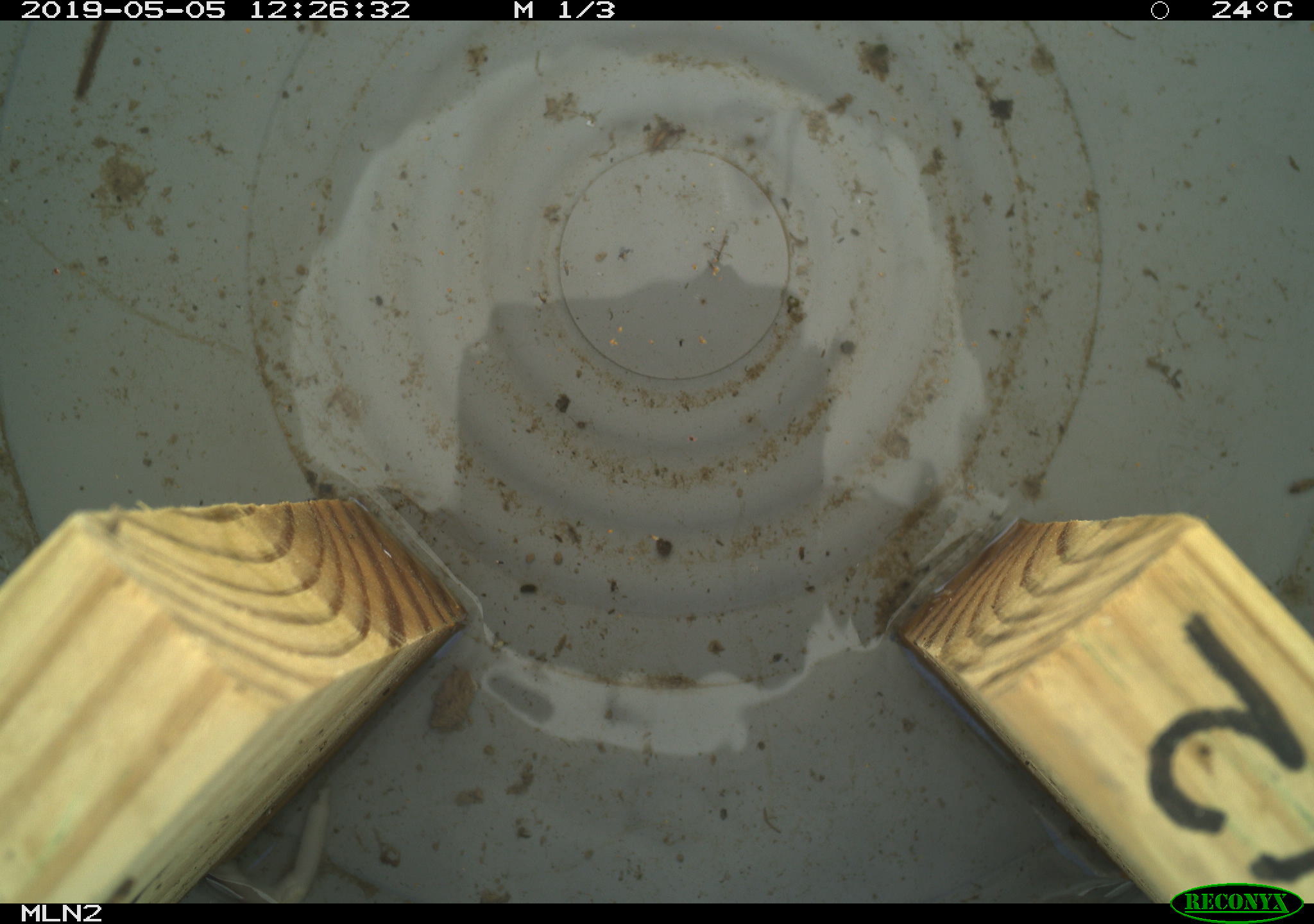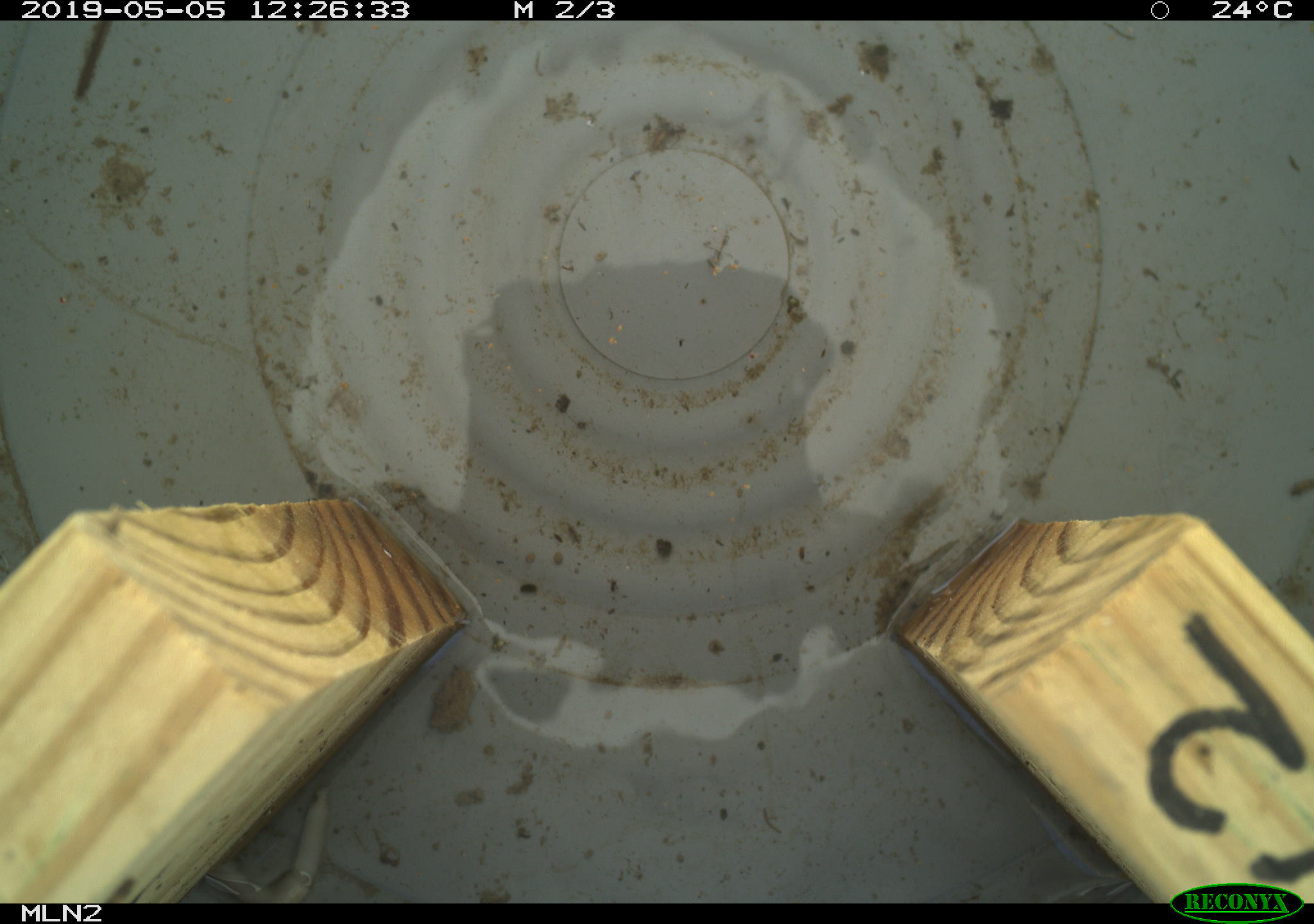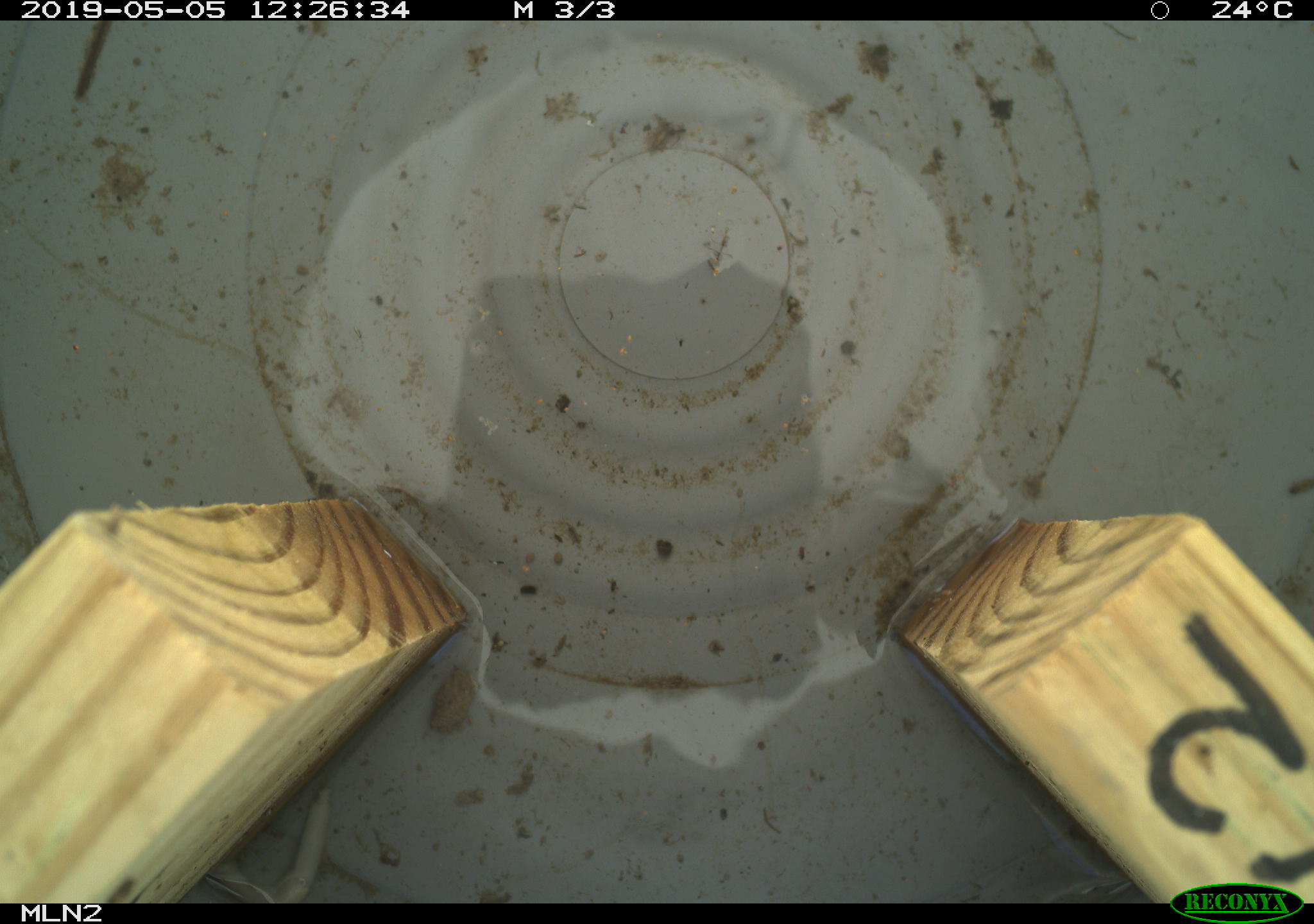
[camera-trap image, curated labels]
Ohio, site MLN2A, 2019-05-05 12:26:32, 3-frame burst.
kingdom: Animalia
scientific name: Animalia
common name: animal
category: invertebrate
Invertebrate (animal) (Animalia).